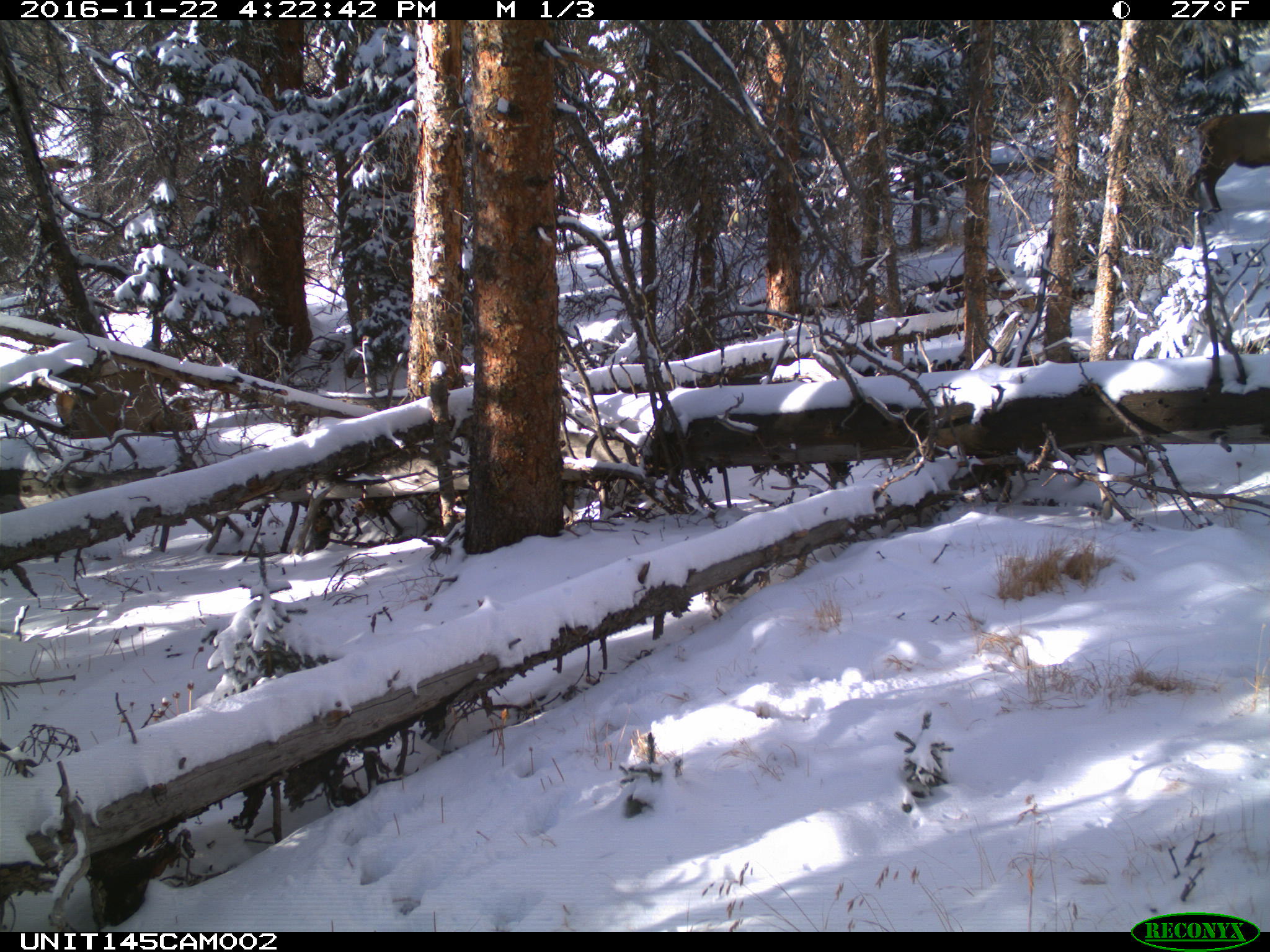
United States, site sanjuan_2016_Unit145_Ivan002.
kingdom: Animalia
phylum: Chordata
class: Mammalia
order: Artiodactyla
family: Cervidae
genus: Cervus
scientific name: Cervus elaphus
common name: red deer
Cervus elaphus (red deer).